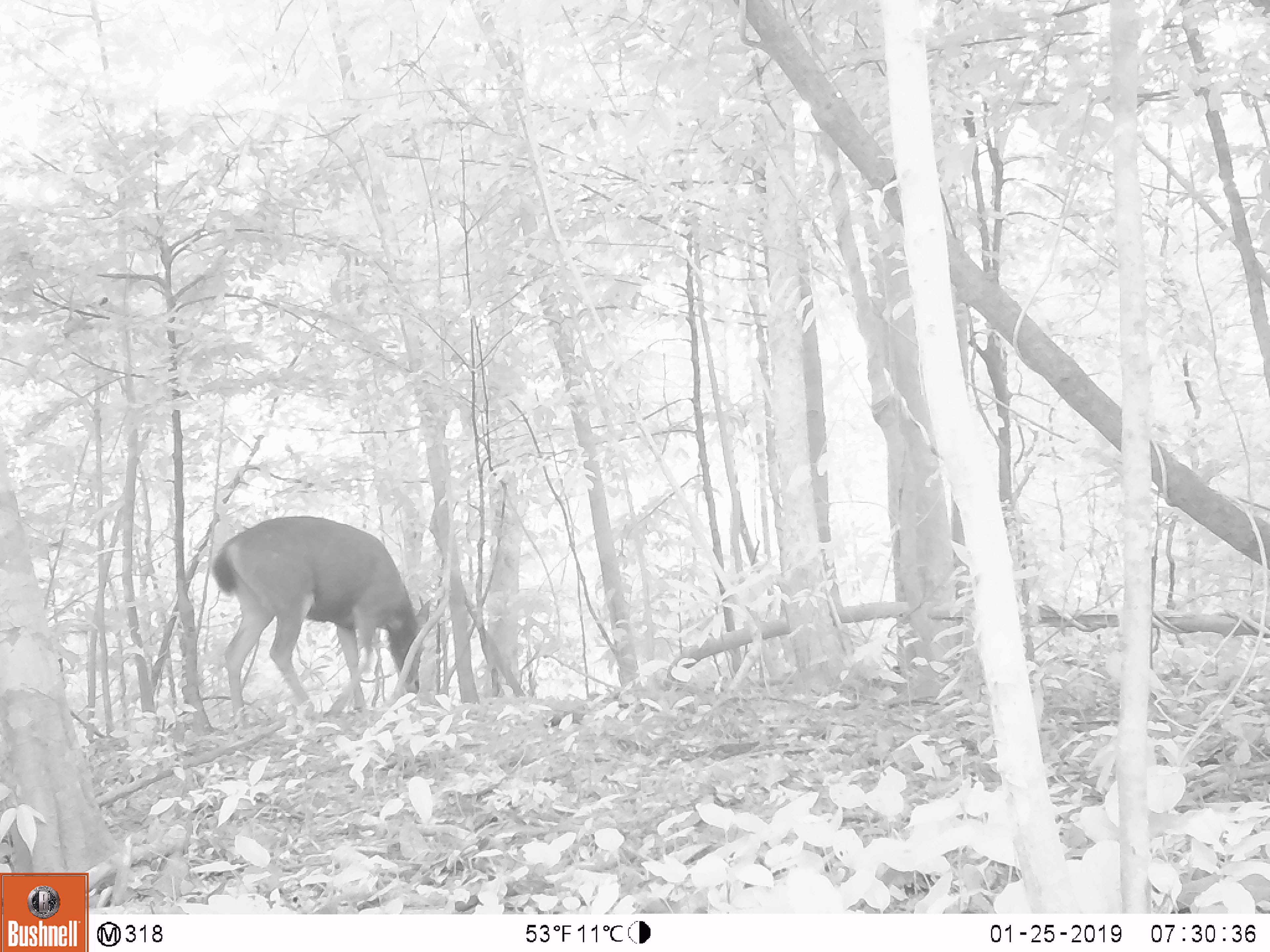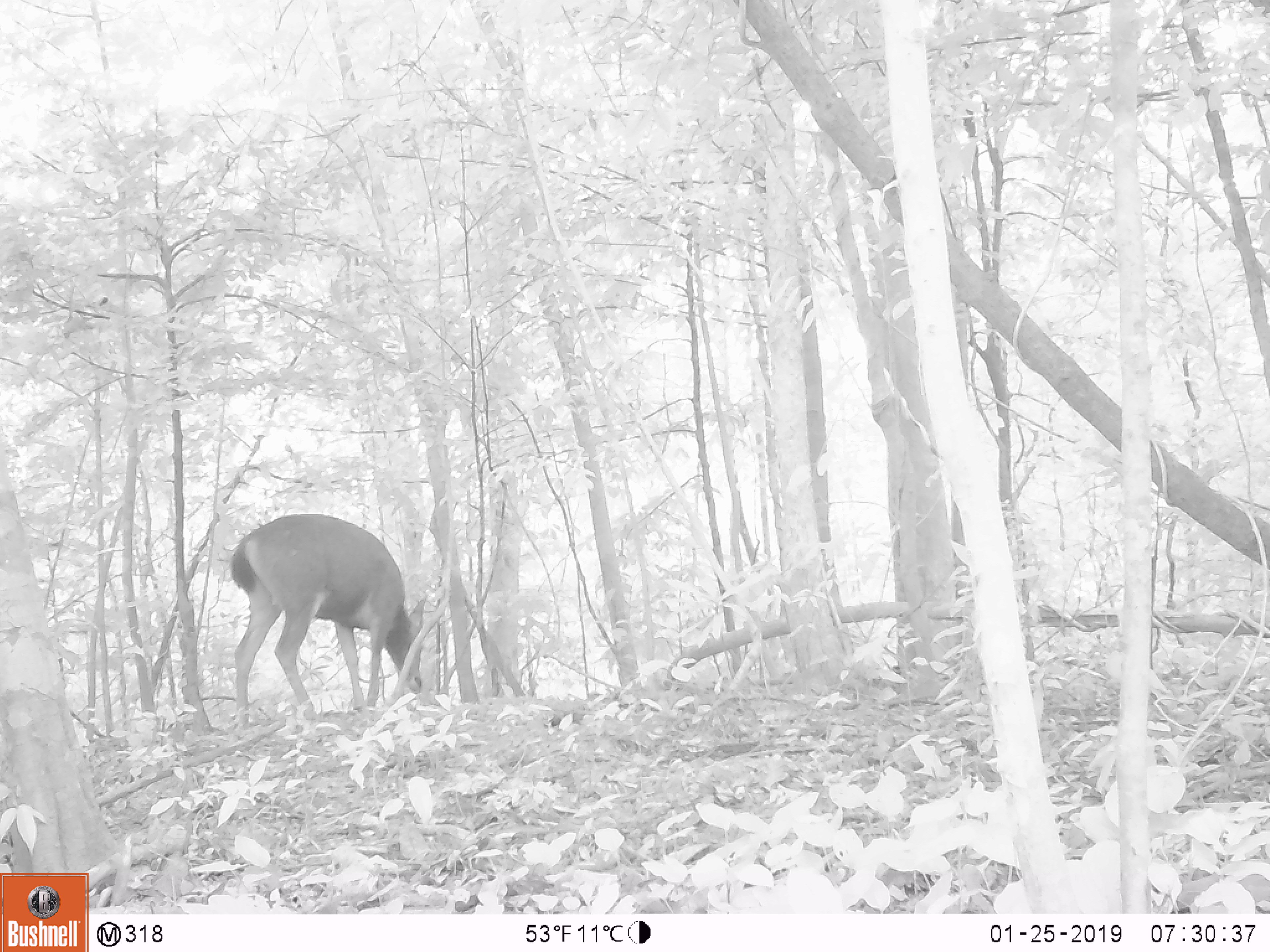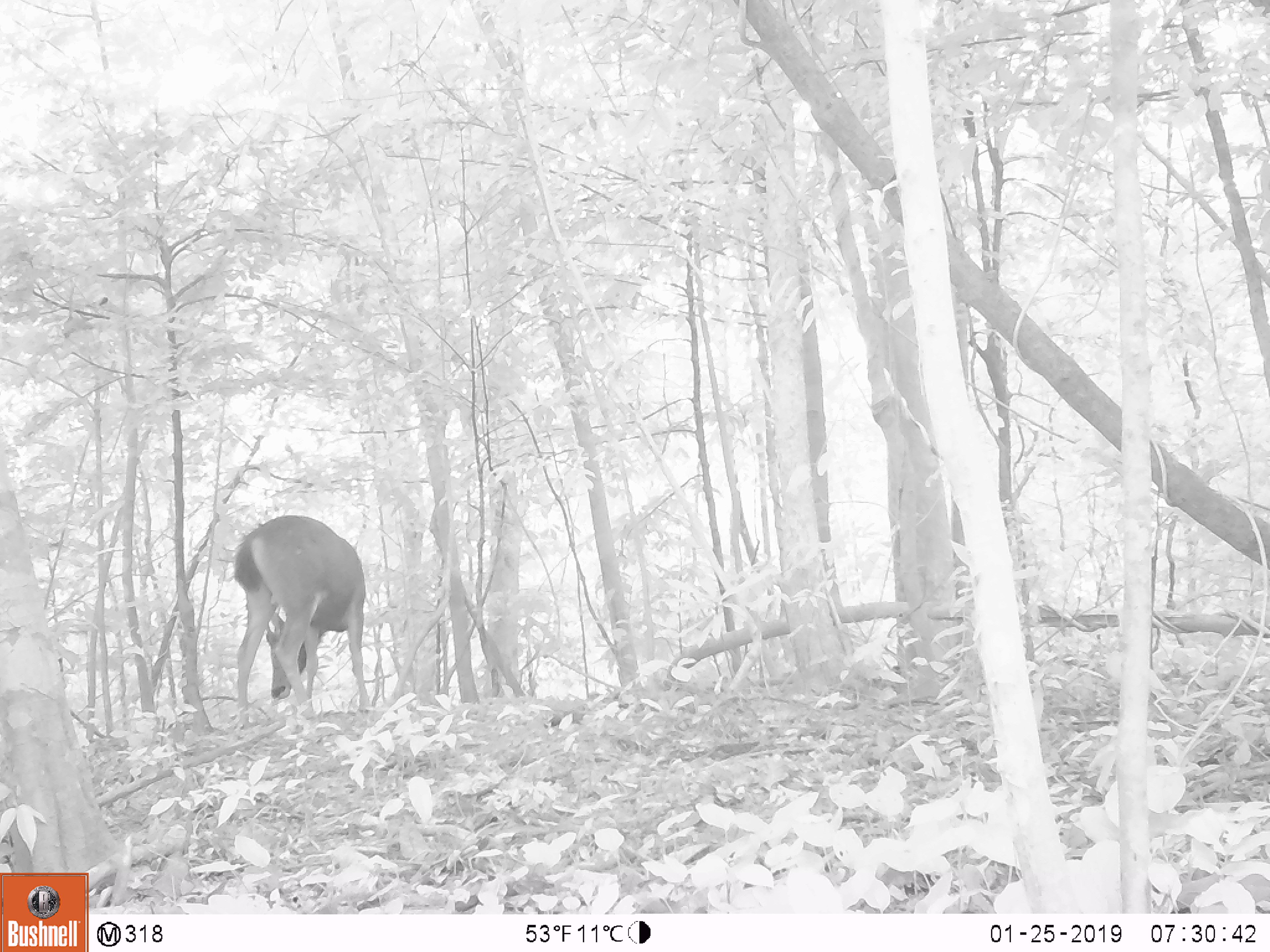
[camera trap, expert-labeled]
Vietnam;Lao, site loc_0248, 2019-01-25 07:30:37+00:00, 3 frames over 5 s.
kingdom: Animalia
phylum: Chordata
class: Mammalia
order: Artiodactyla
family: Cervidae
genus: Rusa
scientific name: Rusa unicolor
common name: sambar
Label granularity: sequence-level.